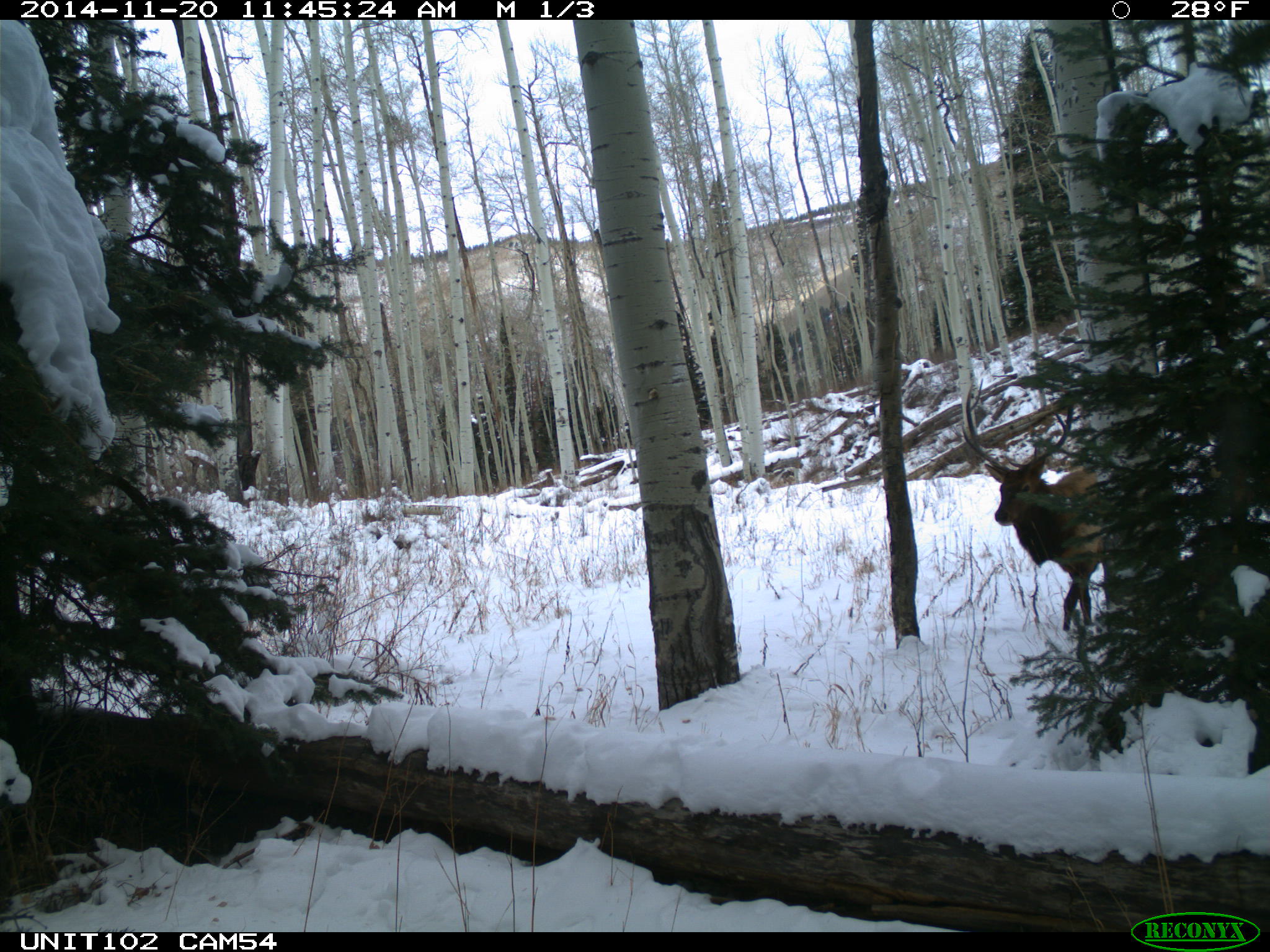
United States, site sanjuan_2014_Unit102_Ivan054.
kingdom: Animalia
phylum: Chordata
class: Mammalia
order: Artiodactyla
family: Cervidae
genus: Cervus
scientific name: Cervus elaphus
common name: red deer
Cervus elaphus (red deer).